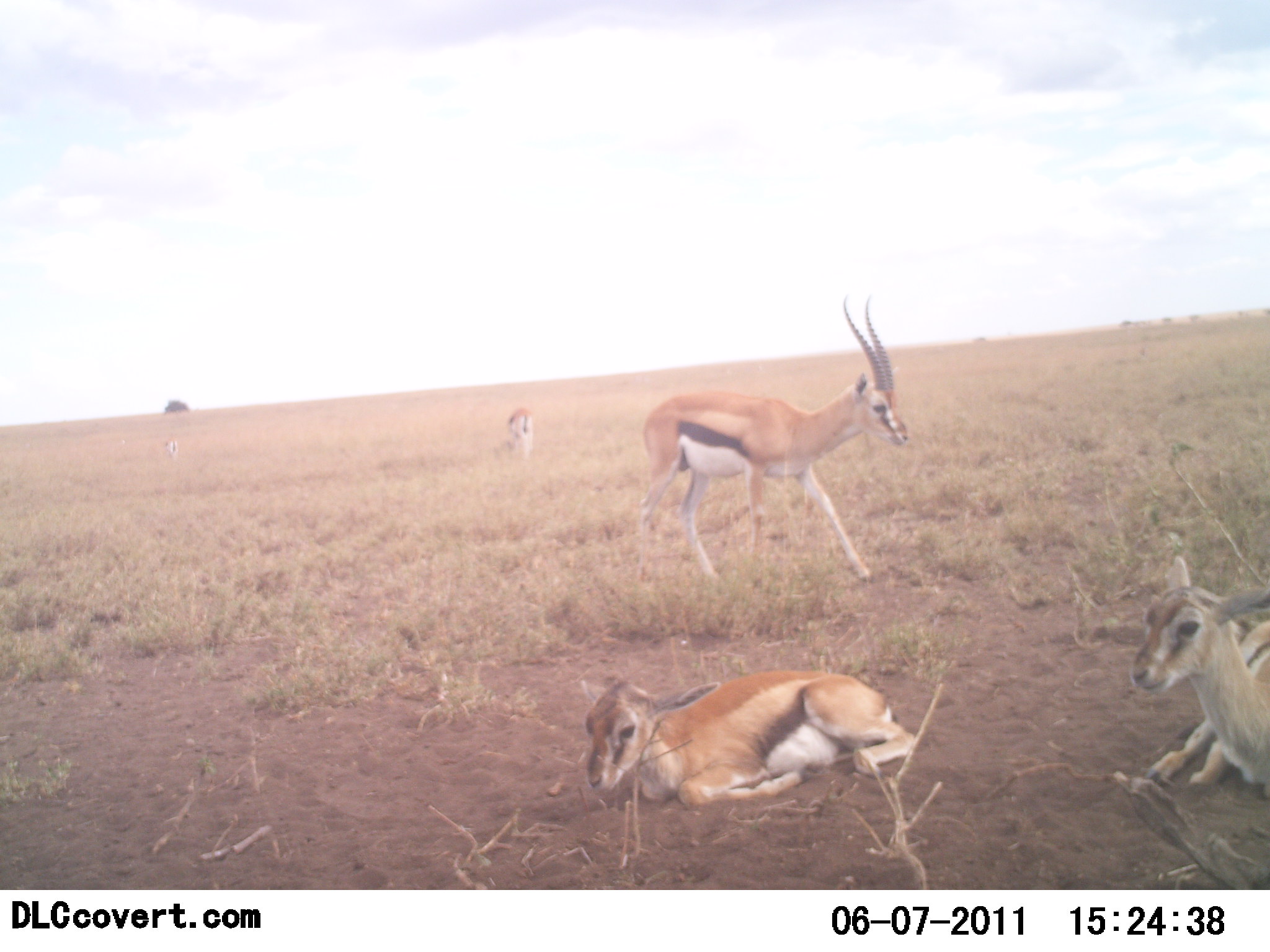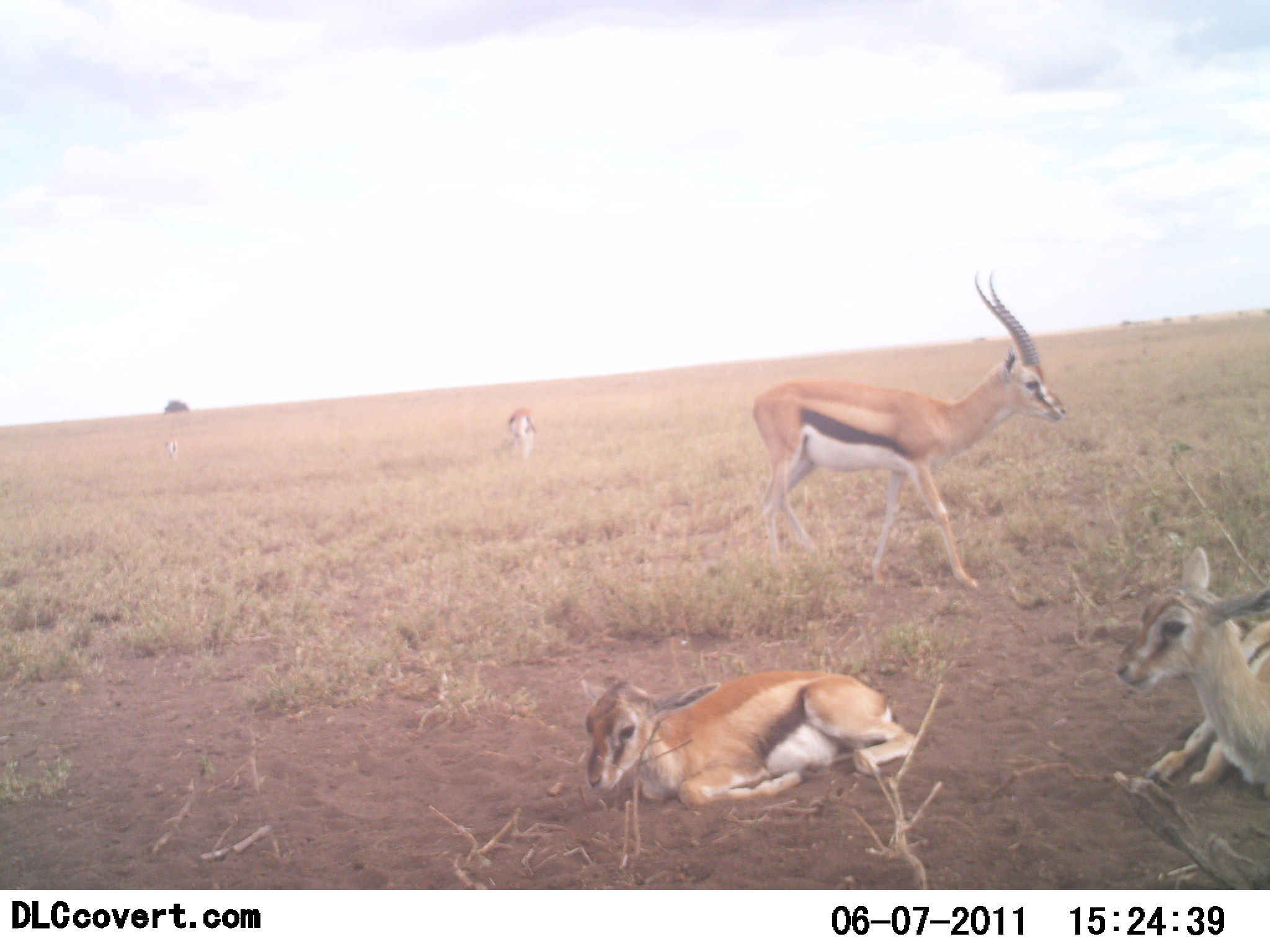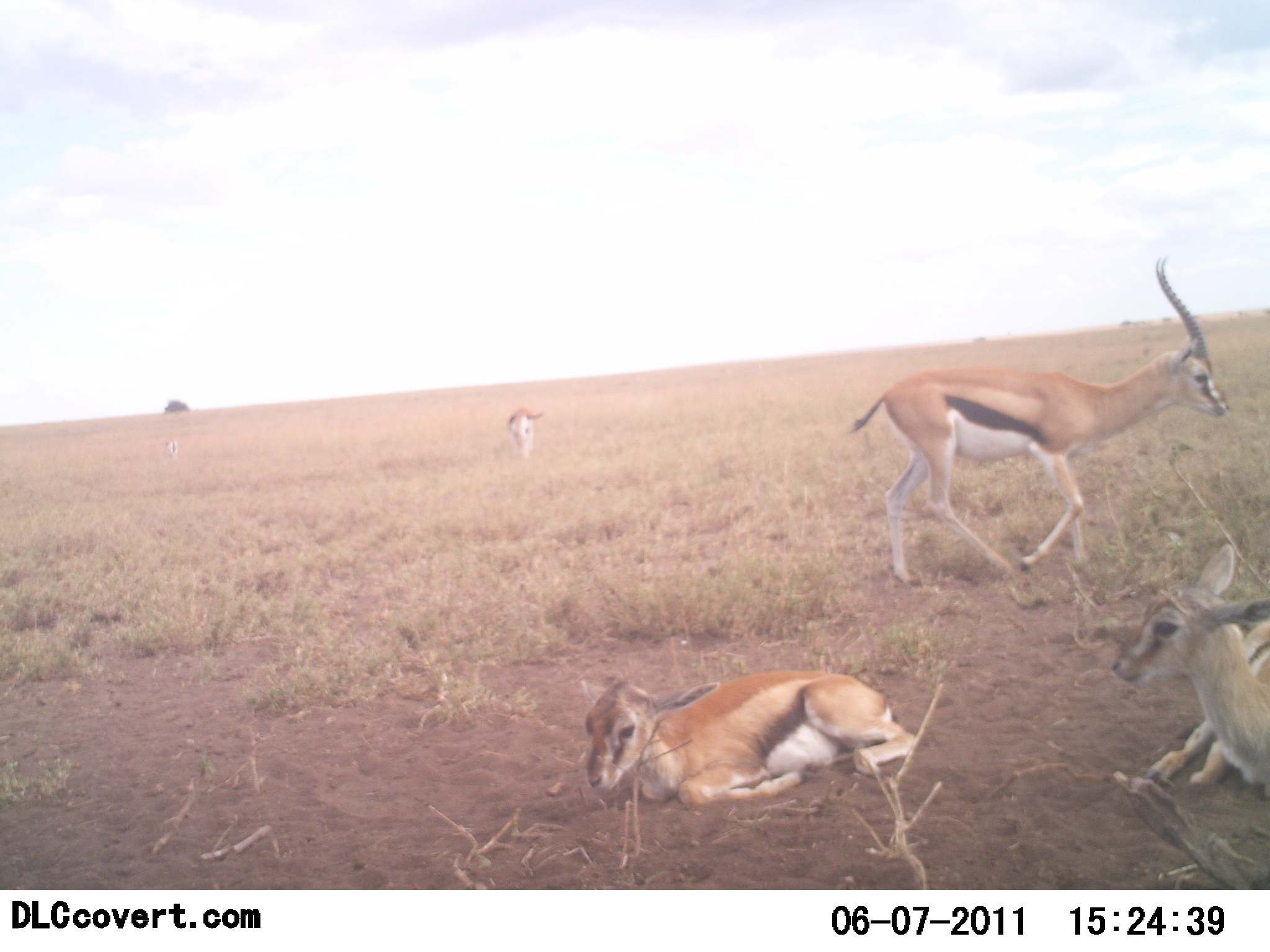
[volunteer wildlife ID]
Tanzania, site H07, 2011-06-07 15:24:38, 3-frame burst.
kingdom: Animalia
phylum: Chordata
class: Mammalia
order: Artiodactyla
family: Bovidae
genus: Eudorcas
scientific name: Eudorcas thomsonii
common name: thomson's gazelle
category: gazellethomsons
Gazellethomsons (thomson's gazelle) (Eudorcas thomsonii), count 4. Behavior (volunteer vote fractions): standing 58%, resting 92%, moving 58%, interacting 0%. Young present (vote fraction): 50%. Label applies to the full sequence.